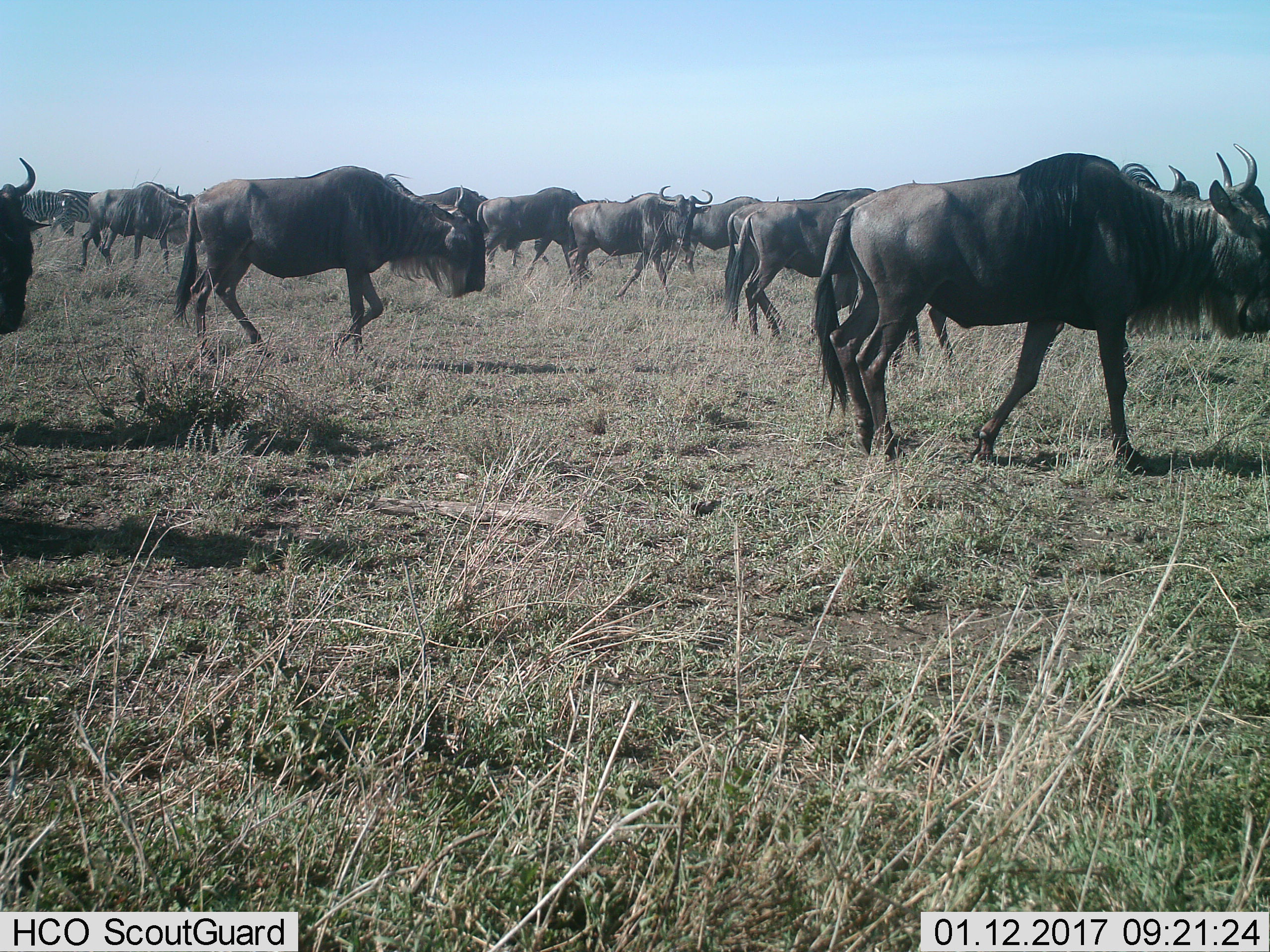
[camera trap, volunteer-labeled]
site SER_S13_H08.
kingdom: Animalia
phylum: Chordata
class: Mammalia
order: Artiodactyla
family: Bovidae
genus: Connochaetes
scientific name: Connochaetes taurinus taurinus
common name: blue wildebeest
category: wildebeestblue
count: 11-50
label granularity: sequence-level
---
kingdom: Animalia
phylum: Chordata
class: Mammalia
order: Perissodactyla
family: Equidae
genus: Equus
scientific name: Equus quagga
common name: plains zebra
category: zebraplains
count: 2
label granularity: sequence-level